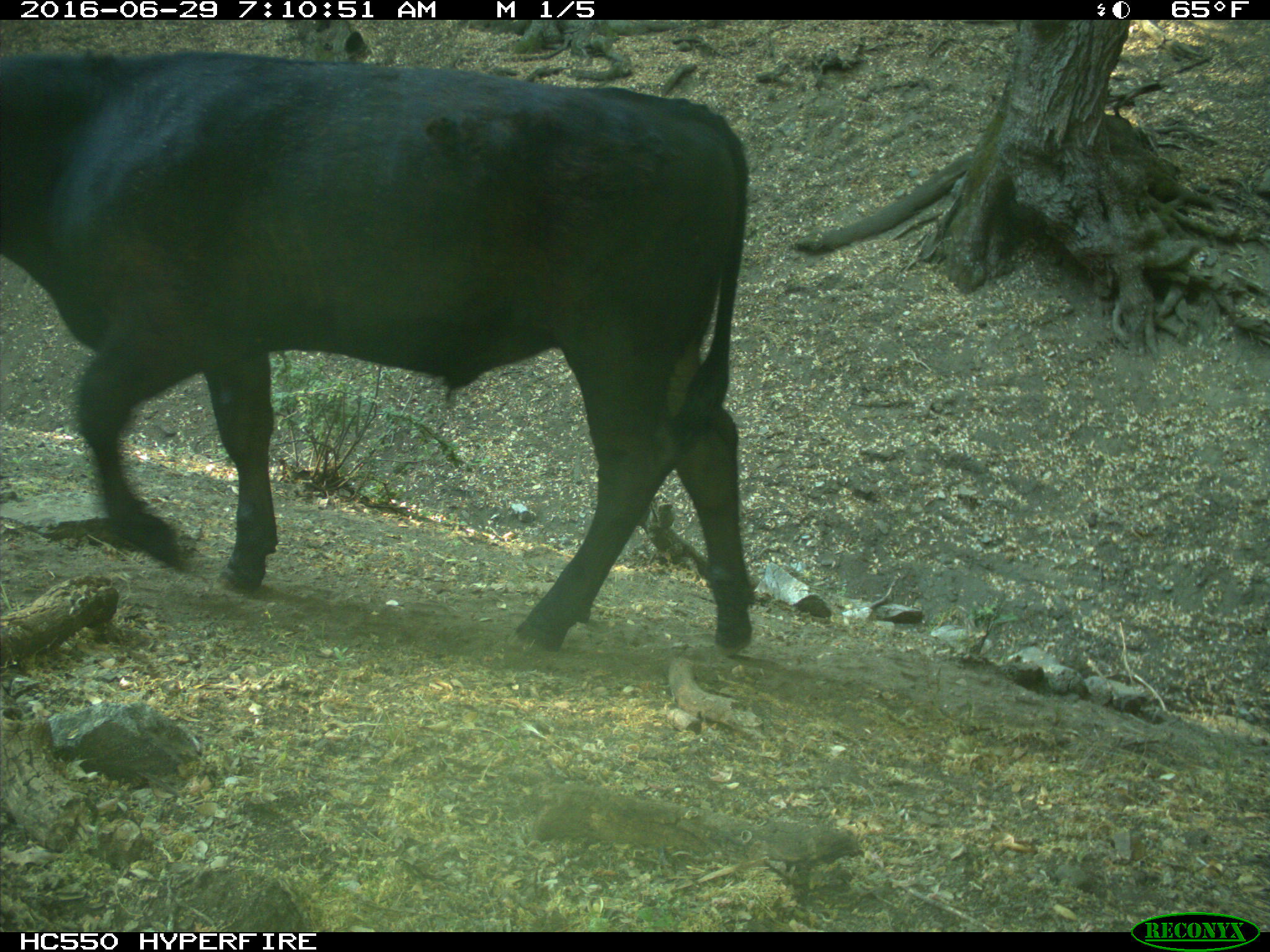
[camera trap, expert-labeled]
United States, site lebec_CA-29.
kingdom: Animalia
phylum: Chordata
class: Mammalia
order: Artiodactyla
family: Bovidae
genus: Bos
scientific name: Bos taurus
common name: domestic cow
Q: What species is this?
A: Bos taurus (domestic cow).